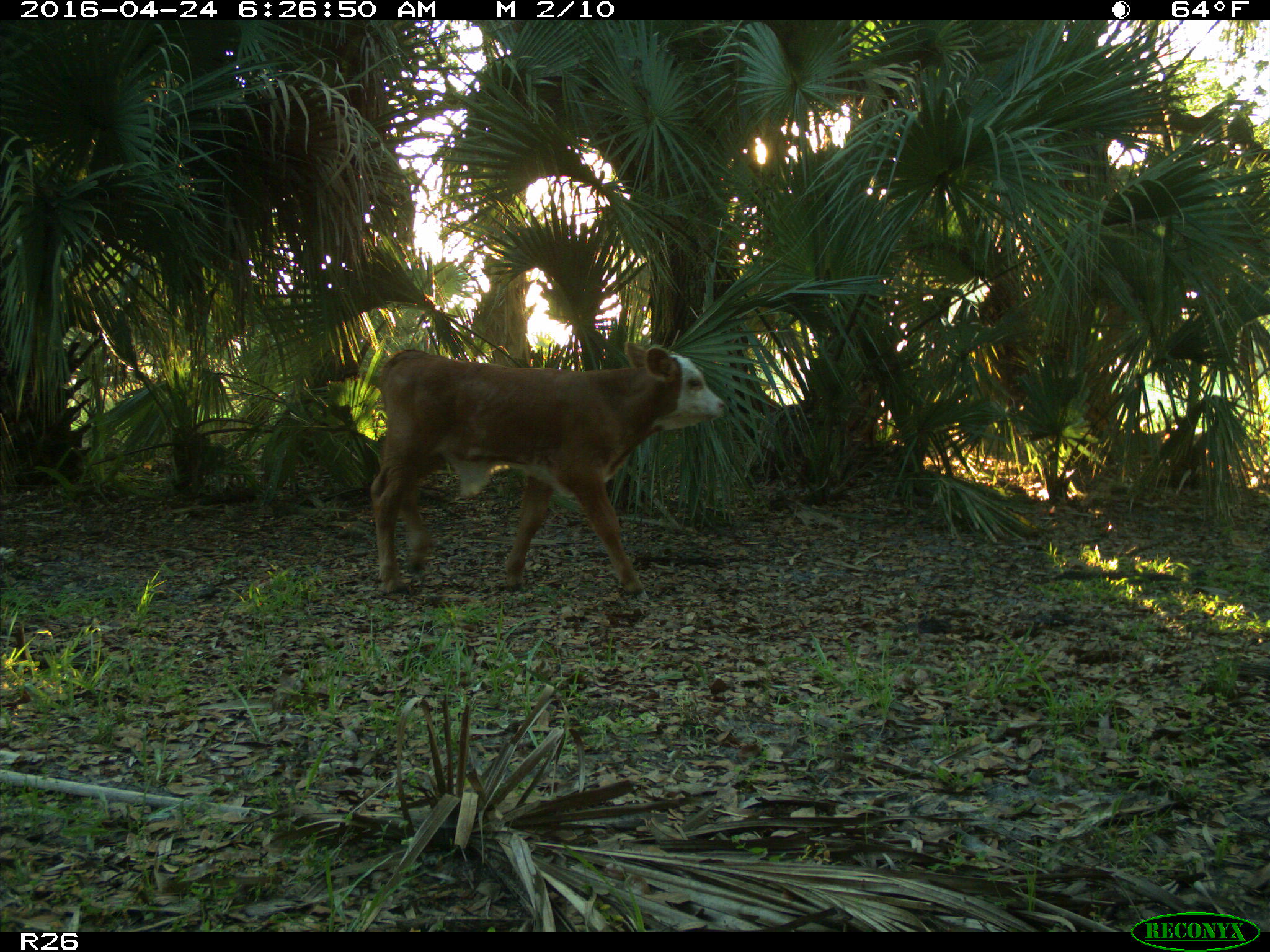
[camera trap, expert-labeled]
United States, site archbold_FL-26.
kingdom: Animalia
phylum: Chordata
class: Mammalia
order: Artiodactyla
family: Bovidae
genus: Bos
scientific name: Bos taurus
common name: domestic cow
Bos taurus (domestic cow).